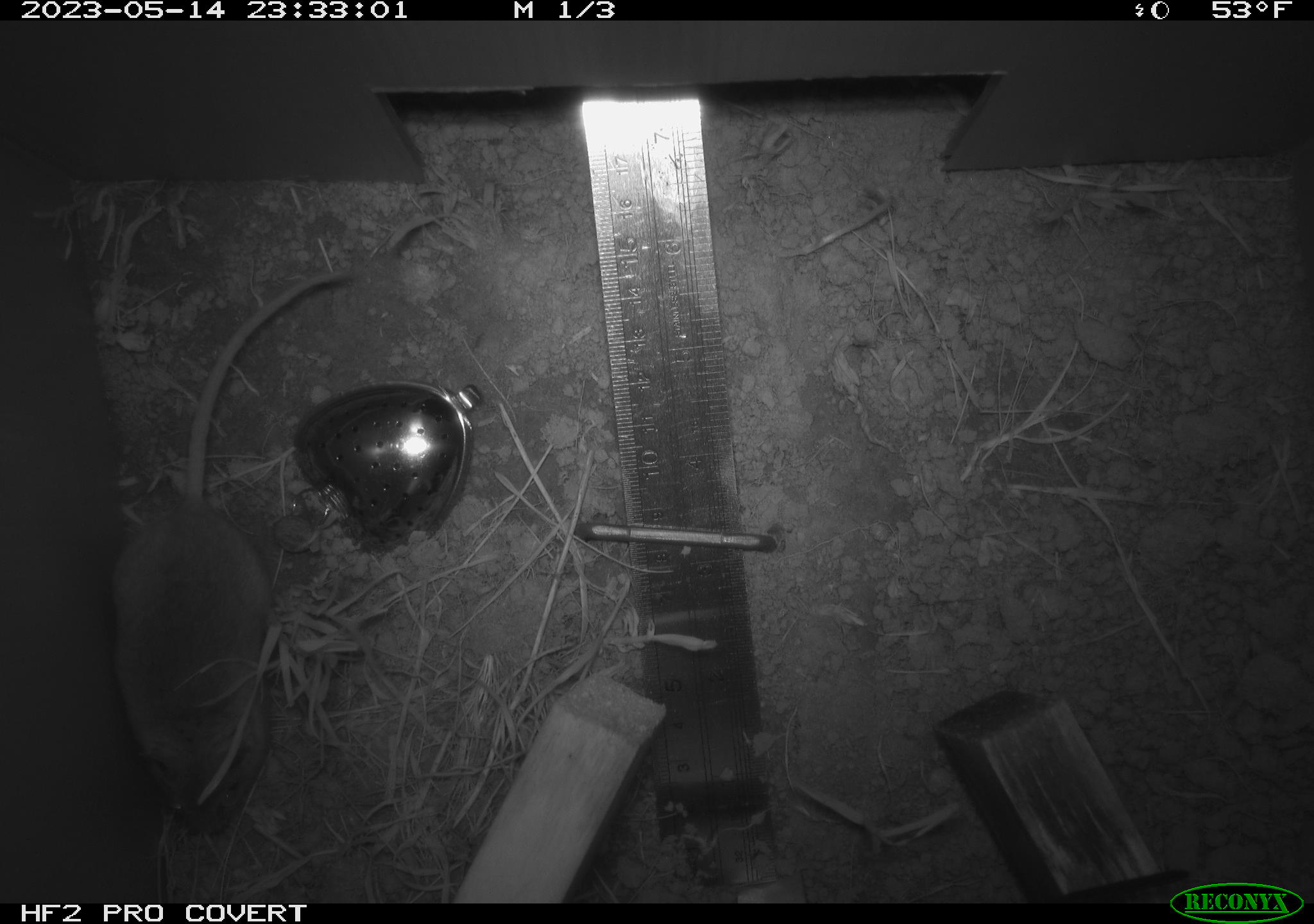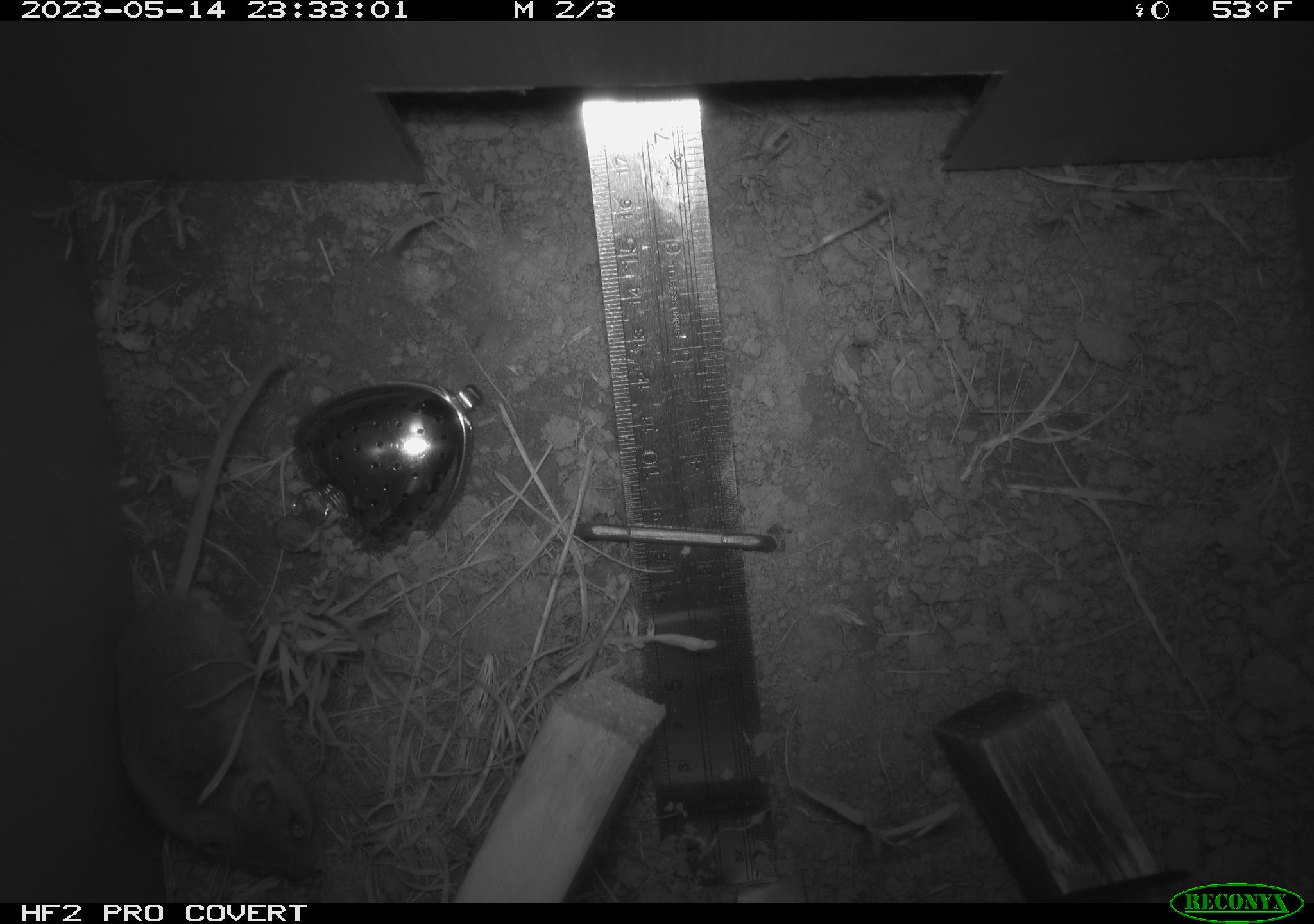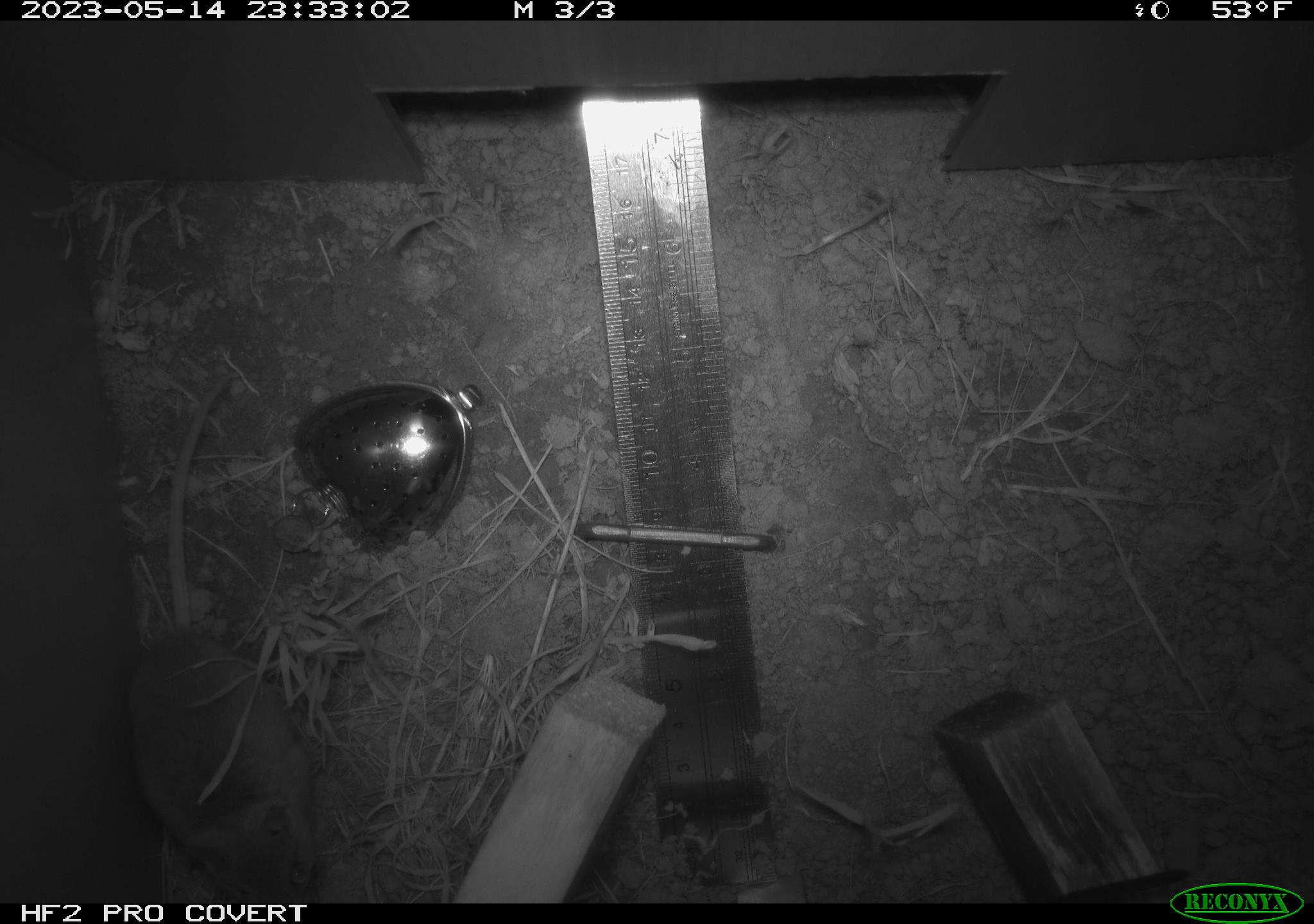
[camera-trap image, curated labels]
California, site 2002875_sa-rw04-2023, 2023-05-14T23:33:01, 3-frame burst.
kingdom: Animalia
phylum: Chordata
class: Mammalia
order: Rodentia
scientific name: Rodentia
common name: mouse species